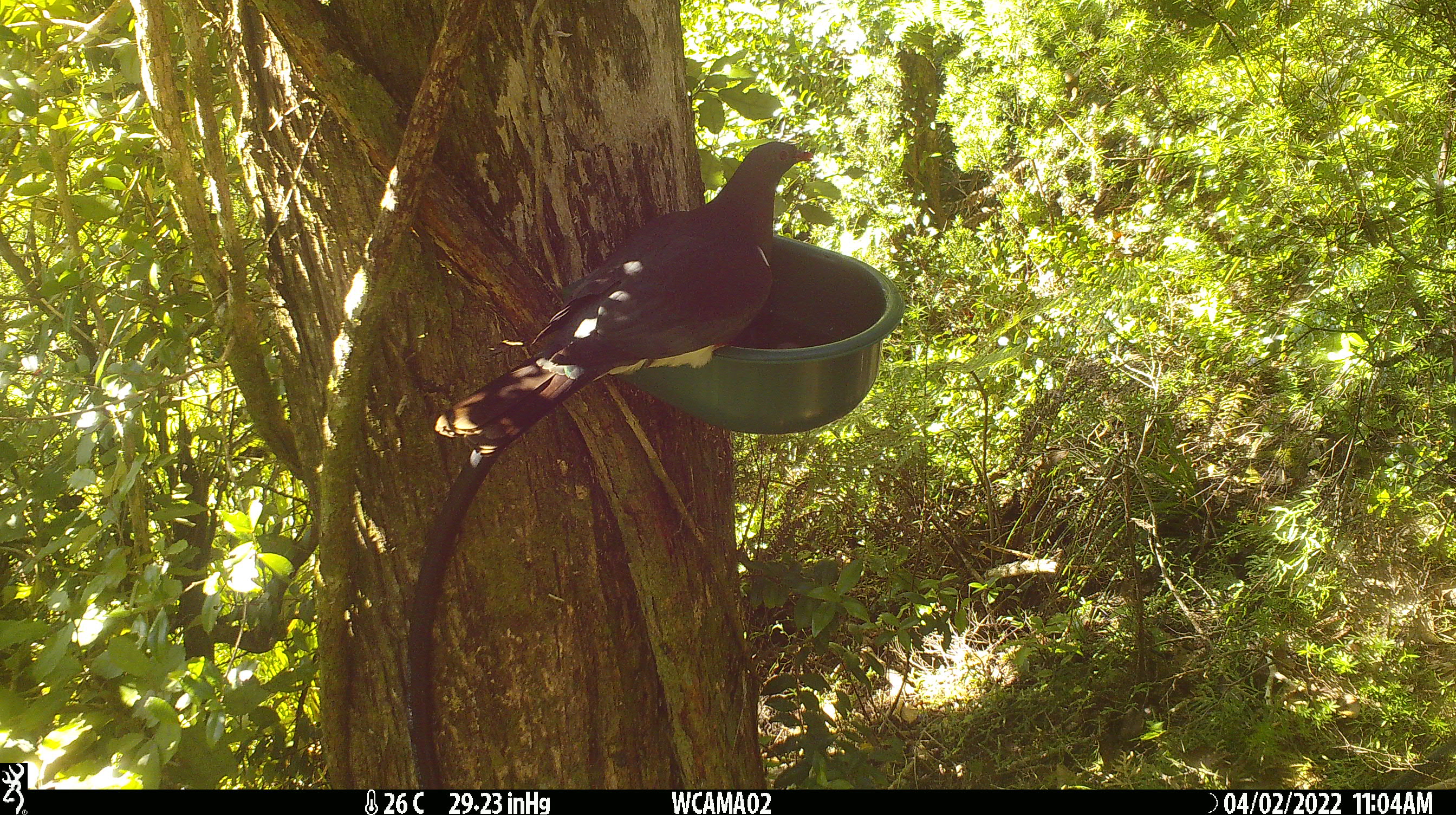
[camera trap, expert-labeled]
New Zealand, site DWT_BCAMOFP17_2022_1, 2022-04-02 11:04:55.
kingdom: Animalia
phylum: Chordata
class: Aves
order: Columbiformes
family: Columbidae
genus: Hemiphaga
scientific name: Hemiphaga novaeseelandiae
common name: new zealand pigeon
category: kereru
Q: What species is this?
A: Kereru (new zealand pigeon) (Hemiphaga novaeseelandiae).